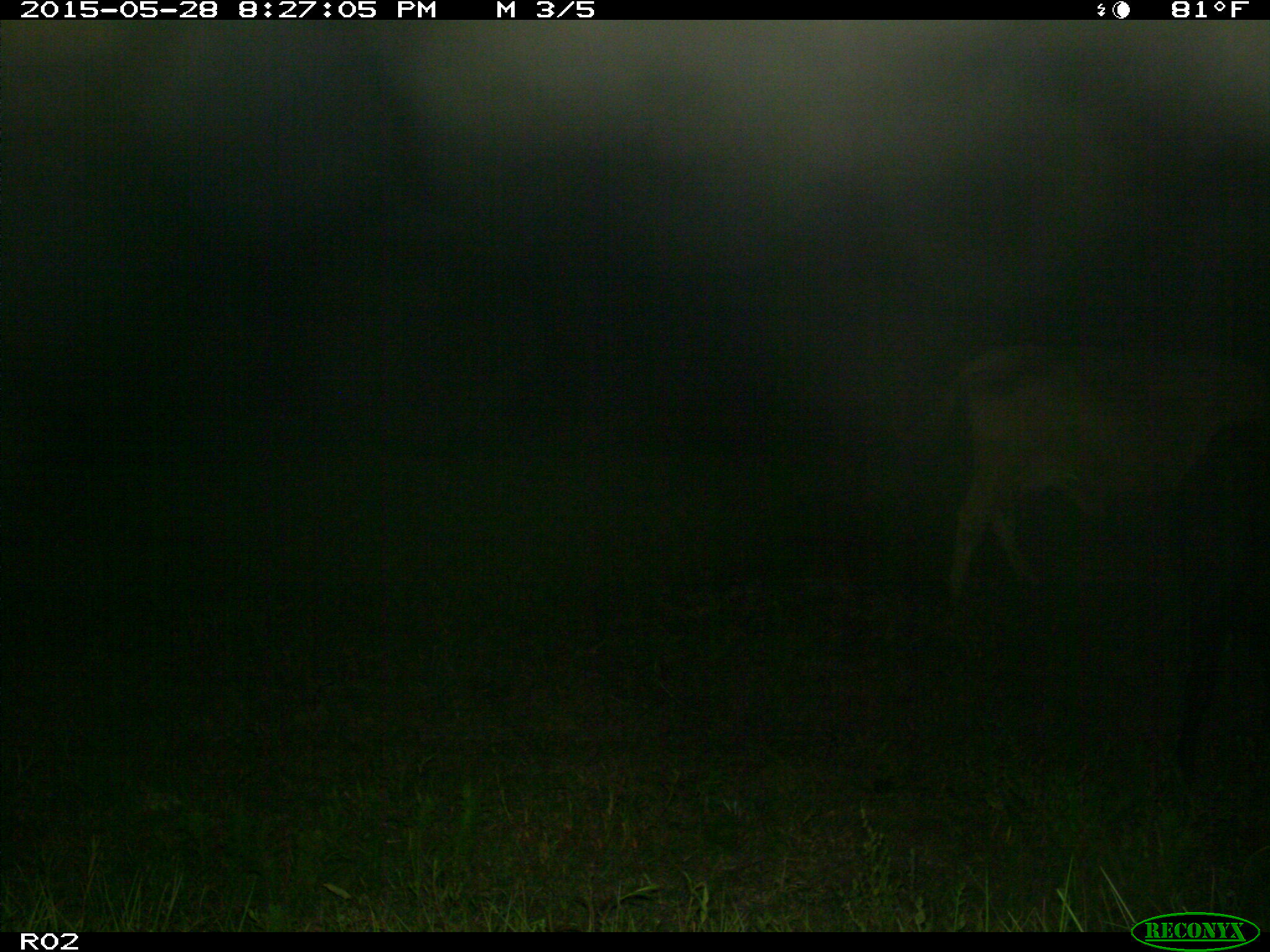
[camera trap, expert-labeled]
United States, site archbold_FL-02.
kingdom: Animalia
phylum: Chordata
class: Mammalia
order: Artiodactyla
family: Bovidae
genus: Bos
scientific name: Bos taurus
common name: domestic cow